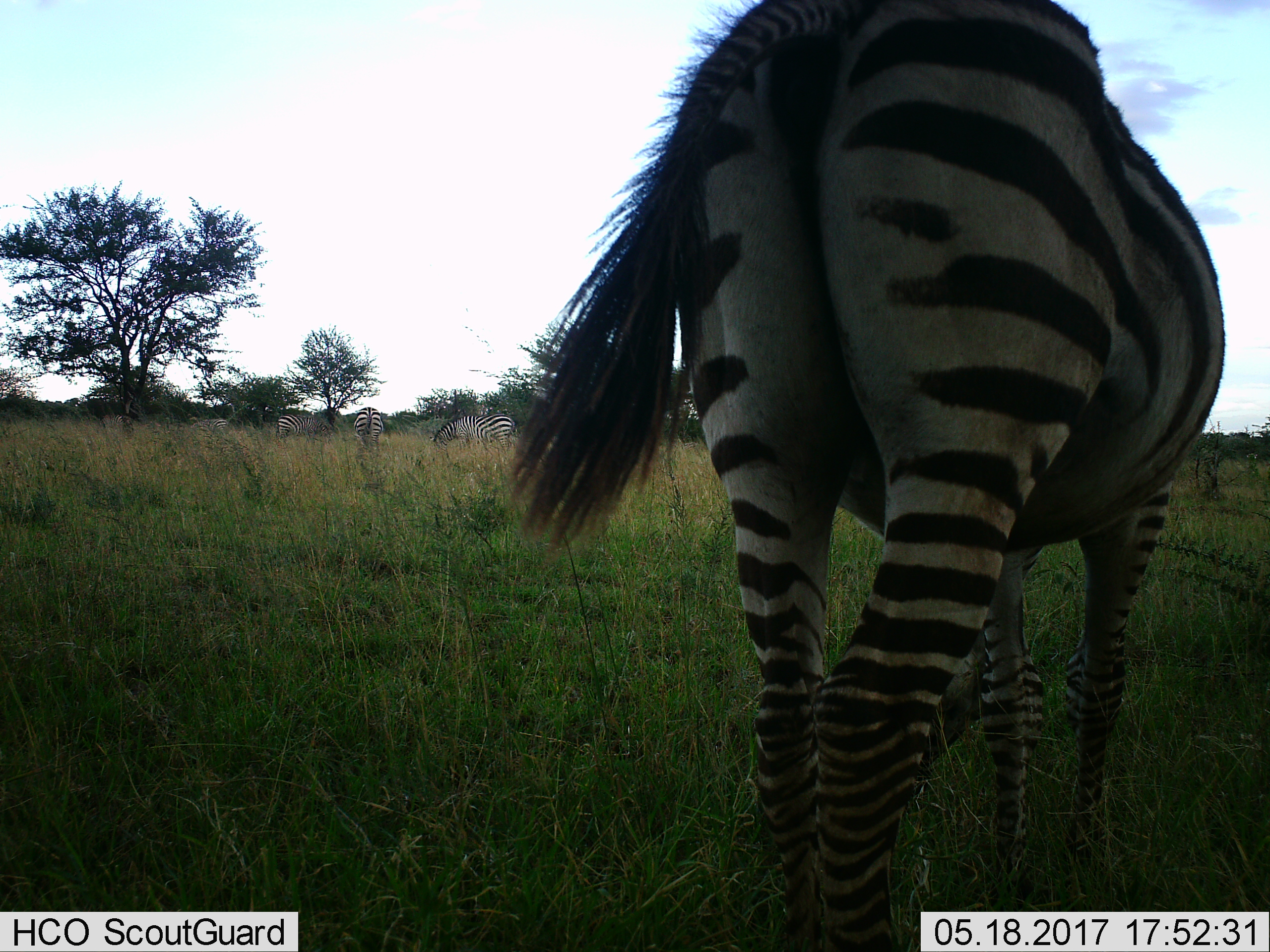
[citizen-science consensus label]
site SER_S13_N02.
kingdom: Animalia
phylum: Chordata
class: Mammalia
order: Perissodactyla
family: Equidae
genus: Equus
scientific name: Equus quagga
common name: plains zebra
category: zebraplains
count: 6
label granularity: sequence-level